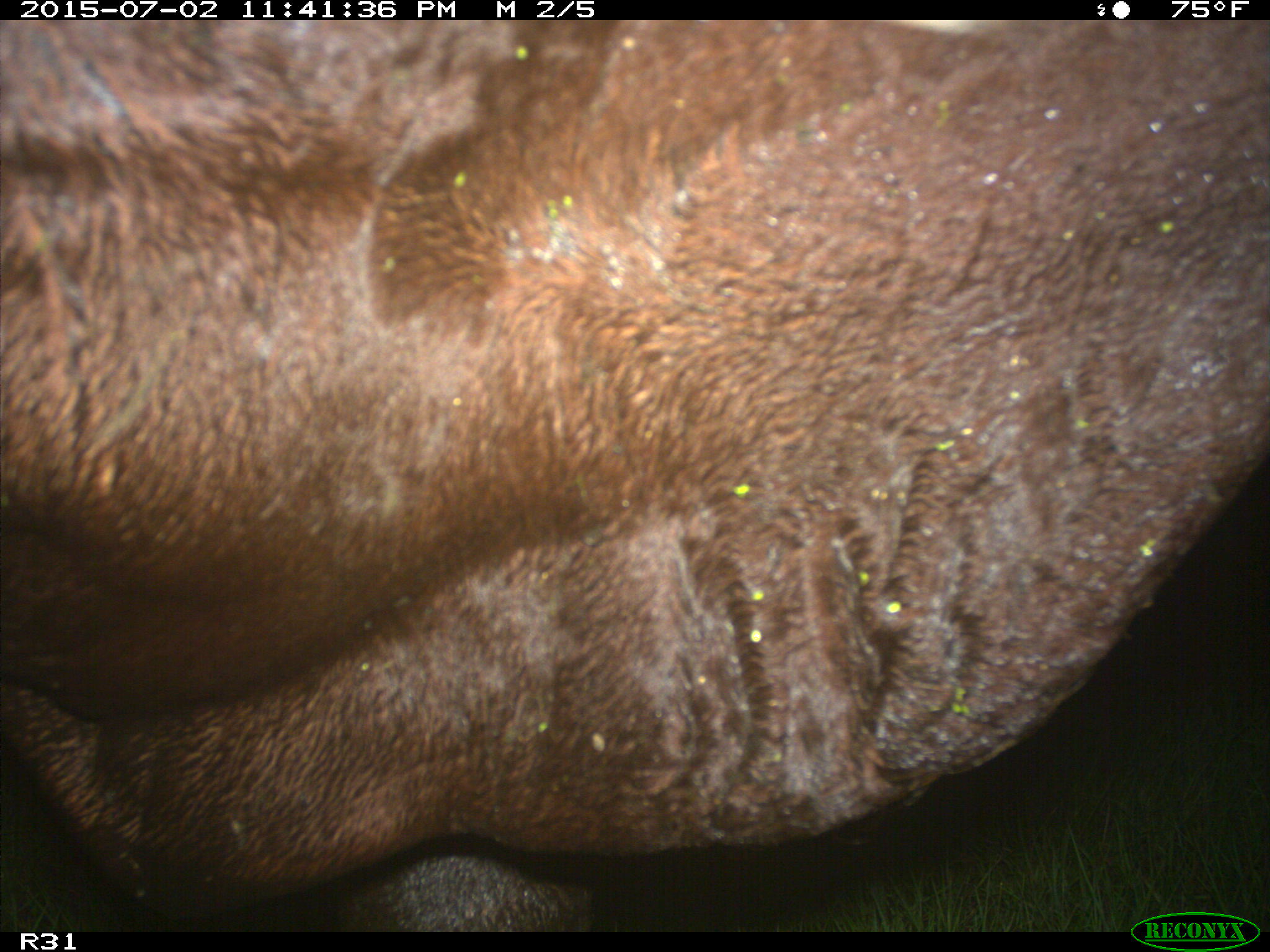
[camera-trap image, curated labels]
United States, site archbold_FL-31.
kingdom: Animalia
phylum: Chordata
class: Mammalia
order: Artiodactyla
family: Bovidae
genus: Bos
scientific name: Bos taurus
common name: domestic cow